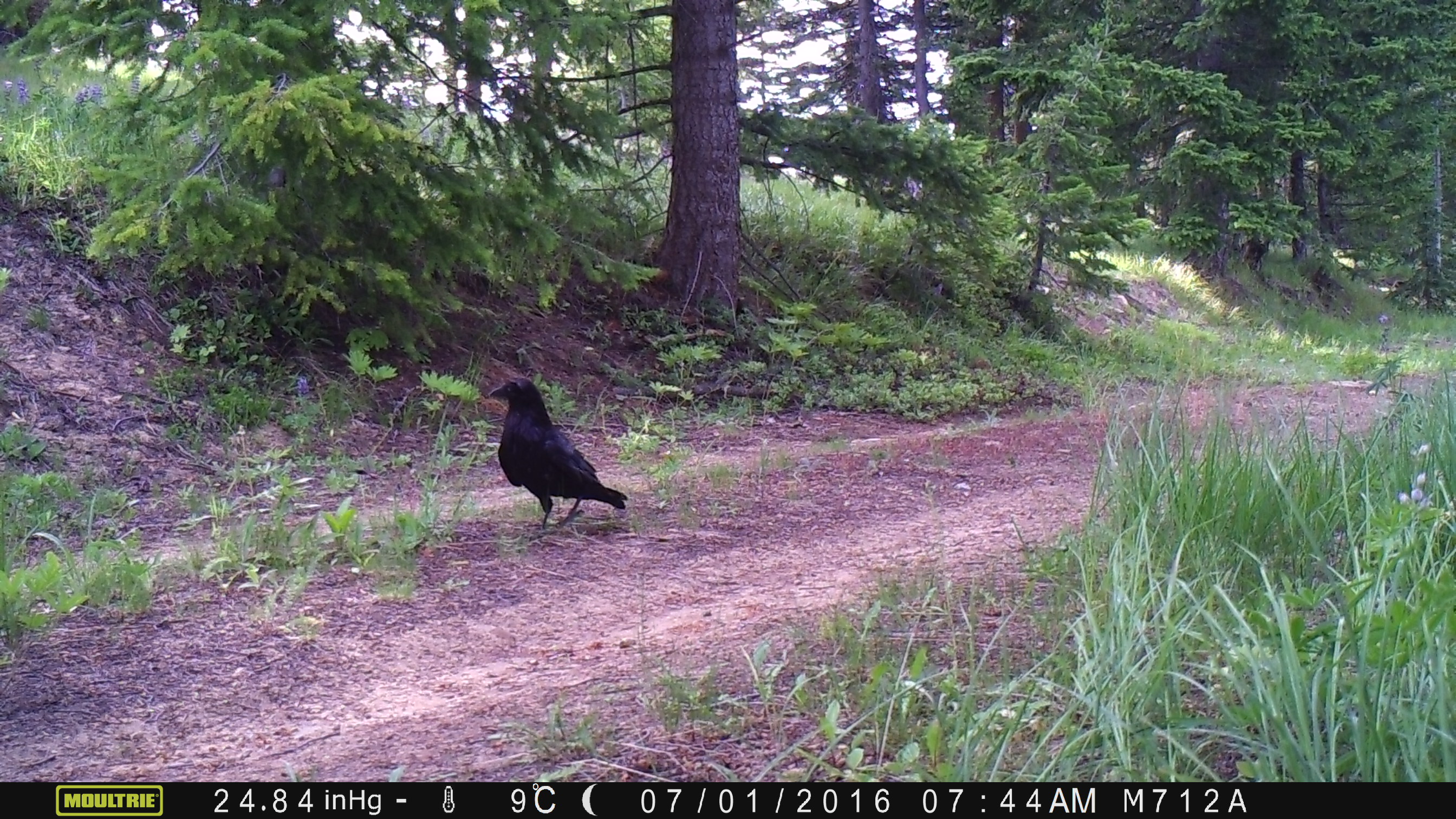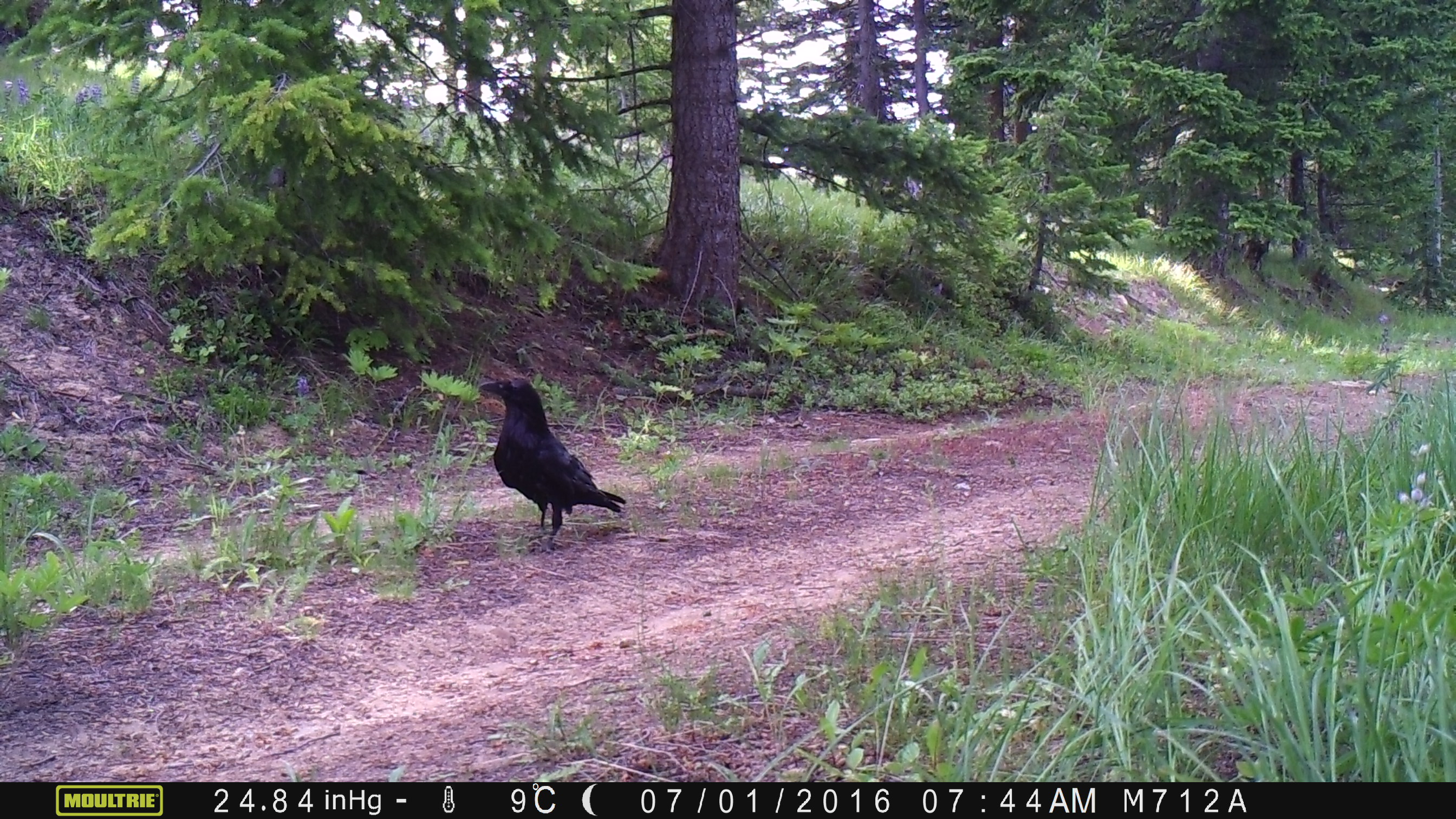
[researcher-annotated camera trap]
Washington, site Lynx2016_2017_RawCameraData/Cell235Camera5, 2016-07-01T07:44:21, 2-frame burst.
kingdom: Animalia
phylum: Chordata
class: Aves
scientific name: Aves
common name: birds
Aves (birds). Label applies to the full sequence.